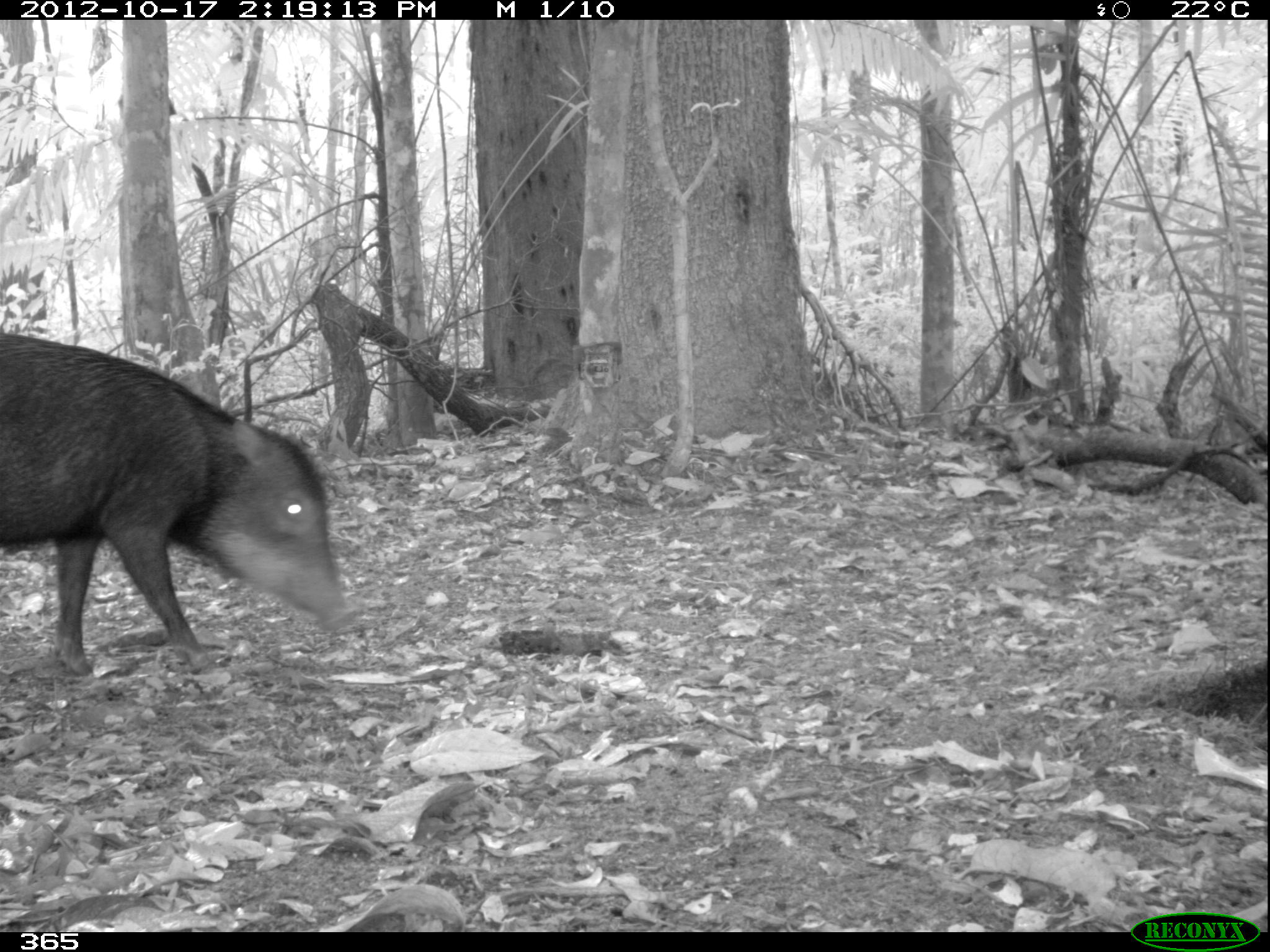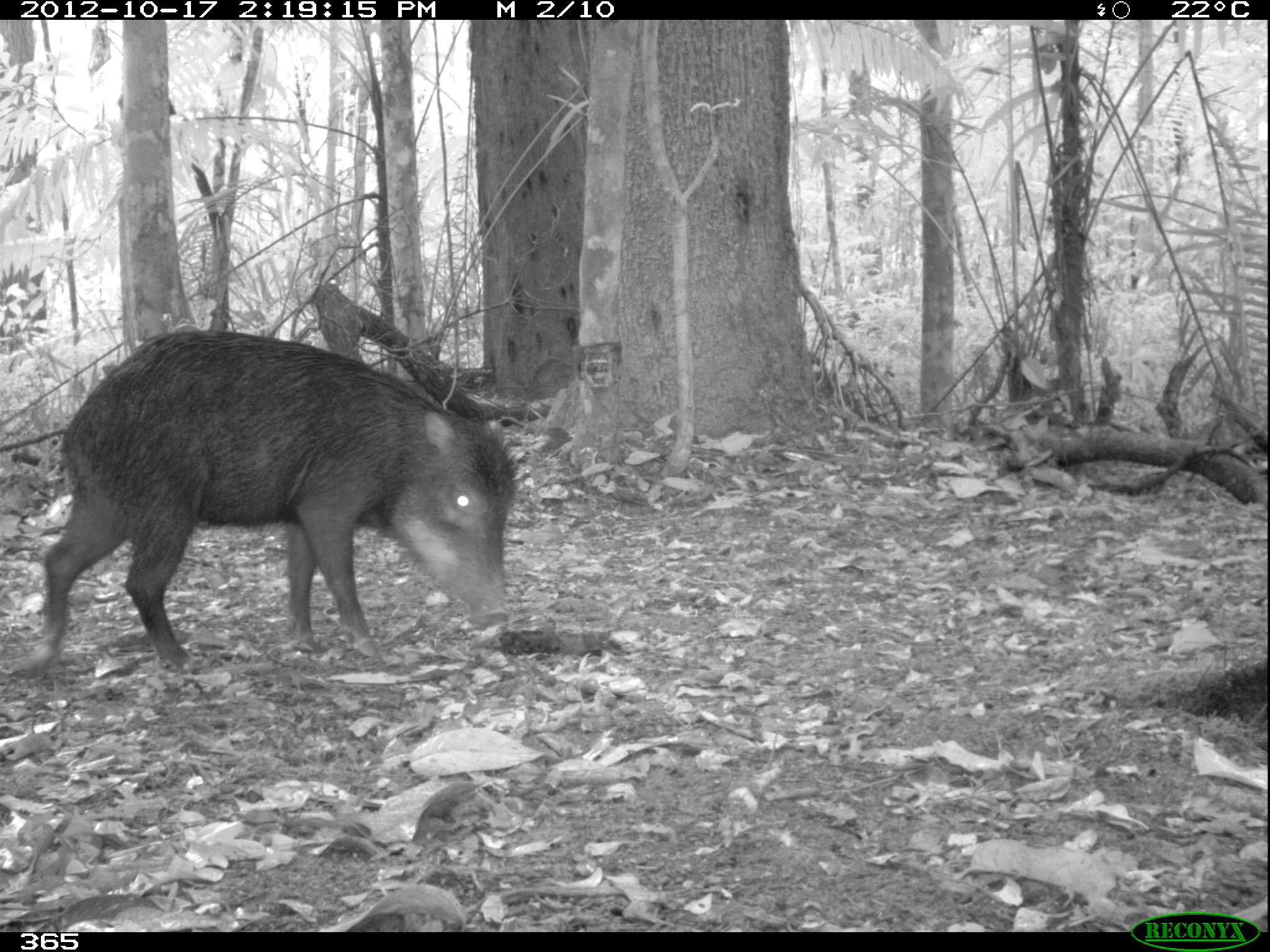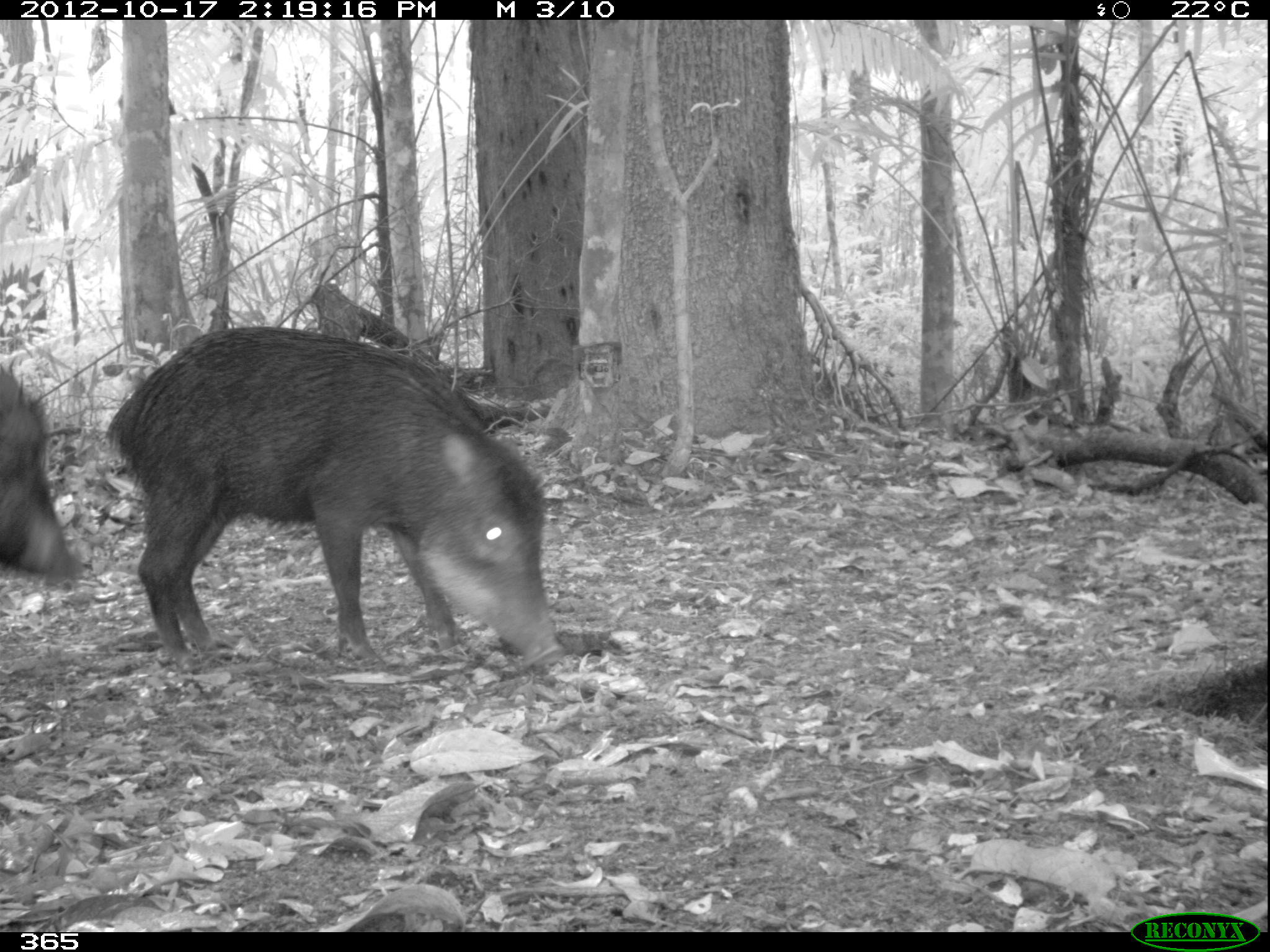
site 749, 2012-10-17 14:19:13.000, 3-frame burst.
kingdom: Animalia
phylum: Chordata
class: Mammalia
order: Artiodactyla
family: Tayassuidae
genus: Tayassu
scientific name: Tayassu pecari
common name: white-lipped peccary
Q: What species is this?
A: Tayassu pecari (white-lipped peccary).